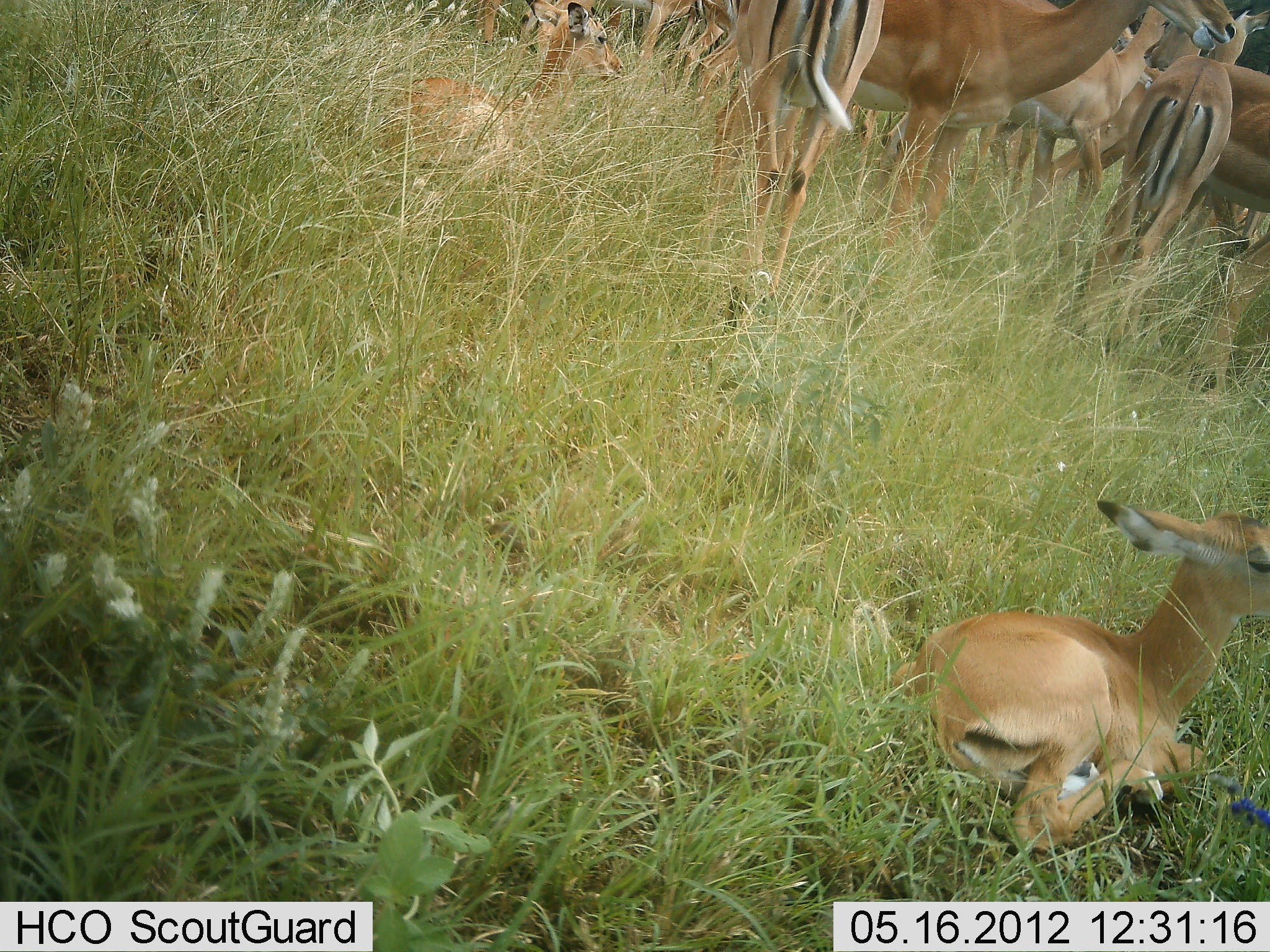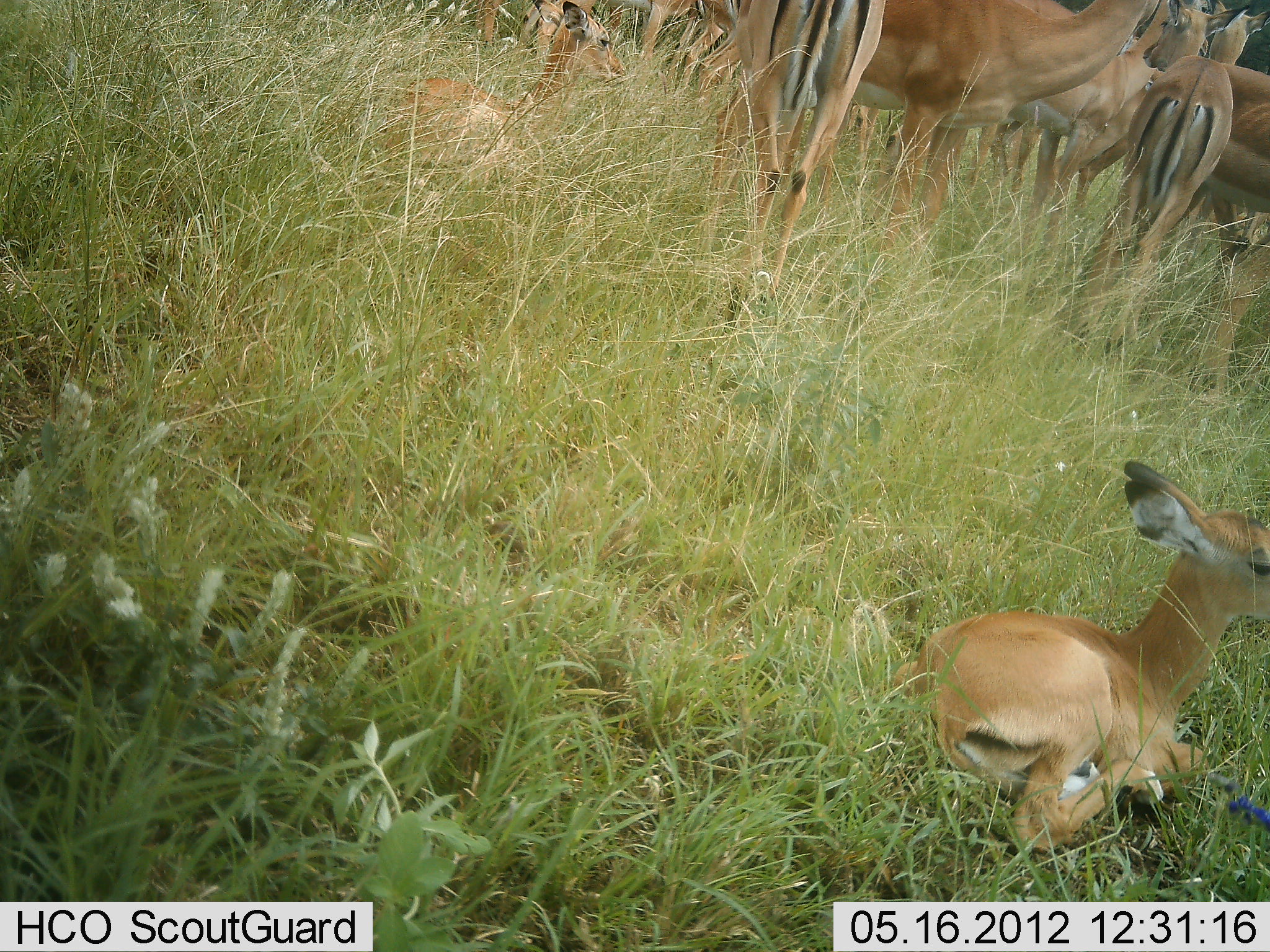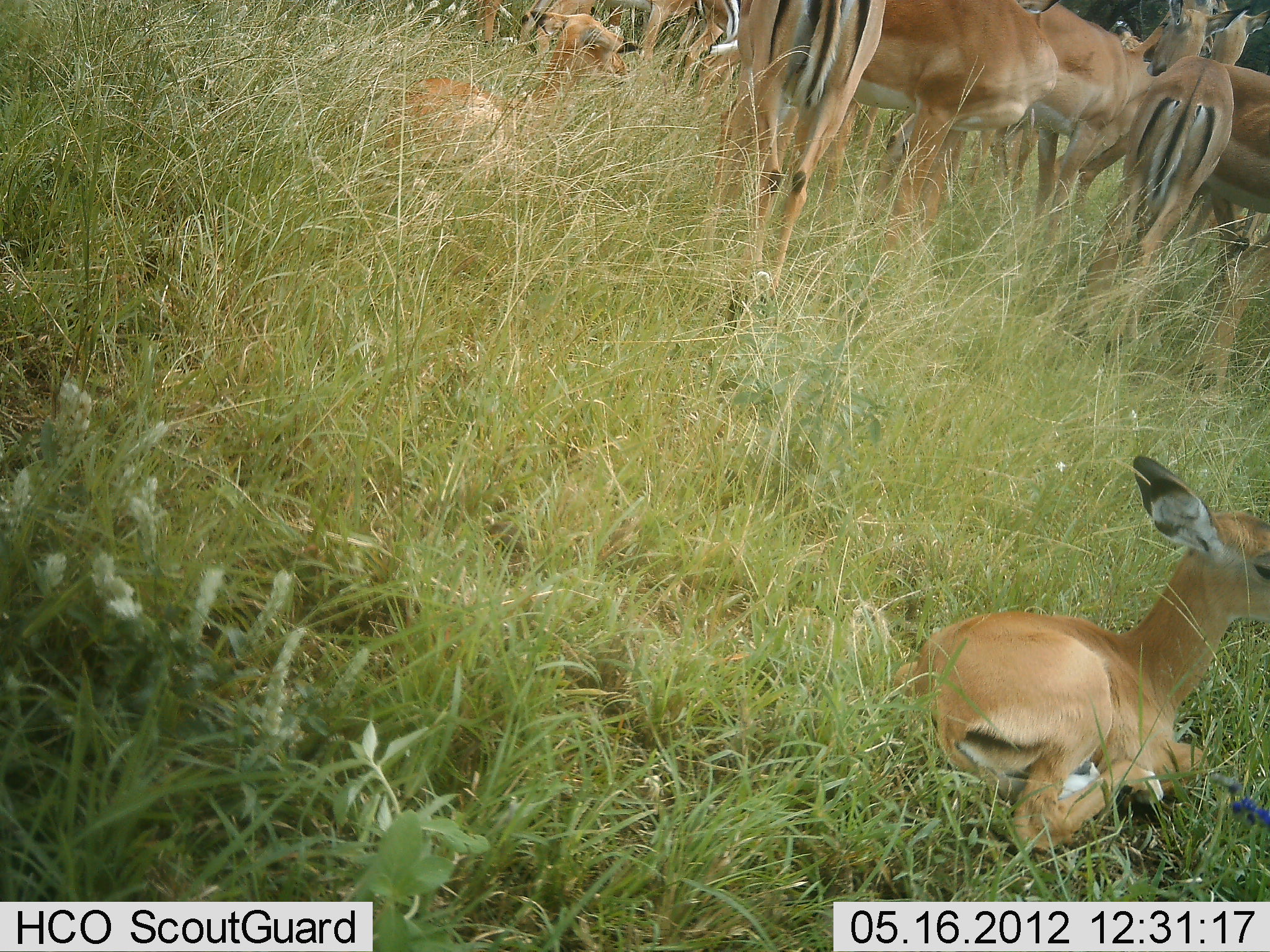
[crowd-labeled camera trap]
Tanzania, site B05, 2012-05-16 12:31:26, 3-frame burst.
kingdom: Animalia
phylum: Chordata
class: Mammalia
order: Artiodactyla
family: Bovidae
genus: Aepyceros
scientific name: Aepyceros melampus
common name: impala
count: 11-50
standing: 93%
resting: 87%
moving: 0%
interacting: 7%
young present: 73%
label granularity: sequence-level